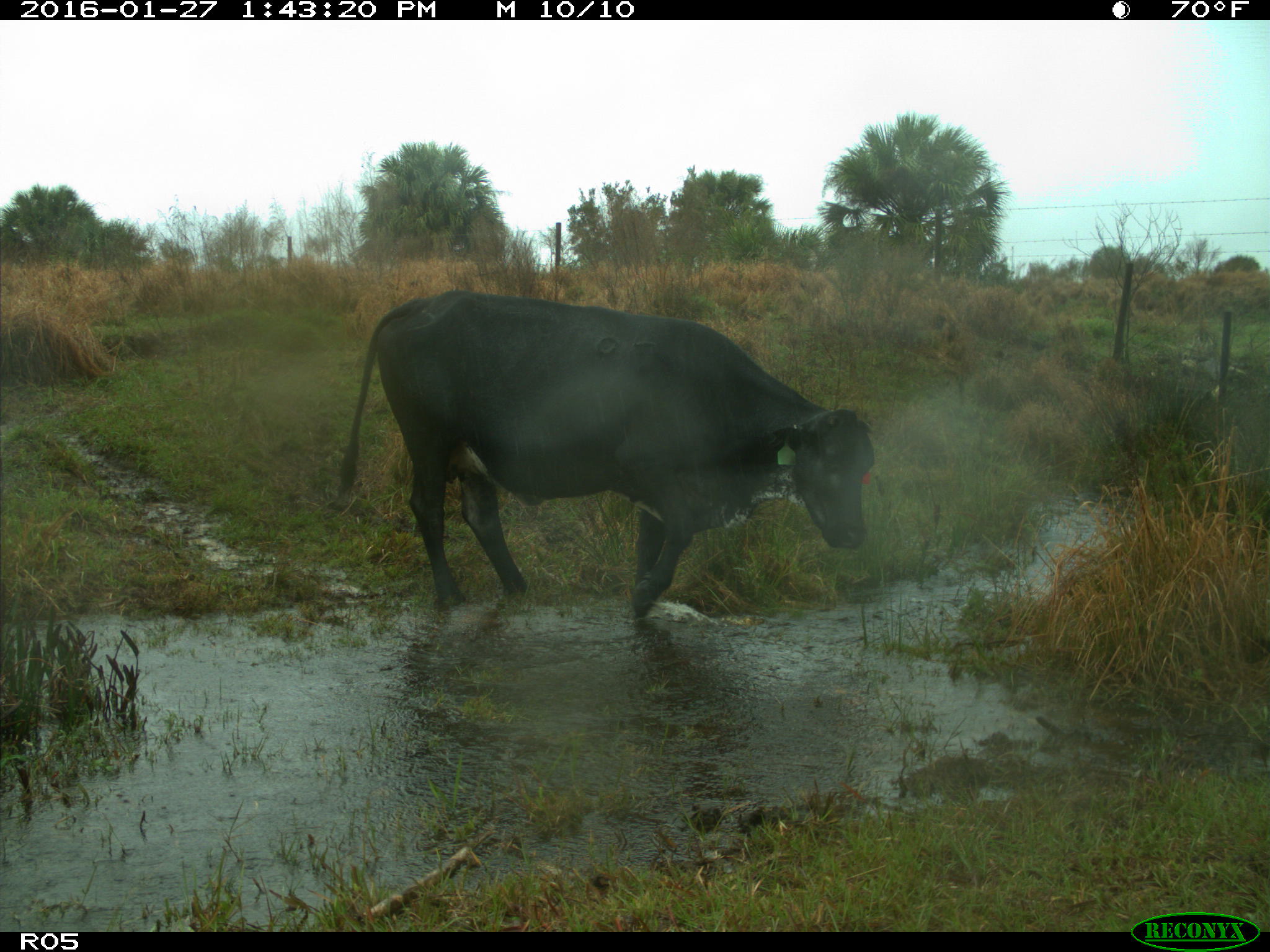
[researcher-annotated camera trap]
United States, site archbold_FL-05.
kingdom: Animalia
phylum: Chordata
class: Mammalia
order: Artiodactyla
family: Bovidae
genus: Bos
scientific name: Bos taurus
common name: domestic cow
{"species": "Bos taurus (domestic cow)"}